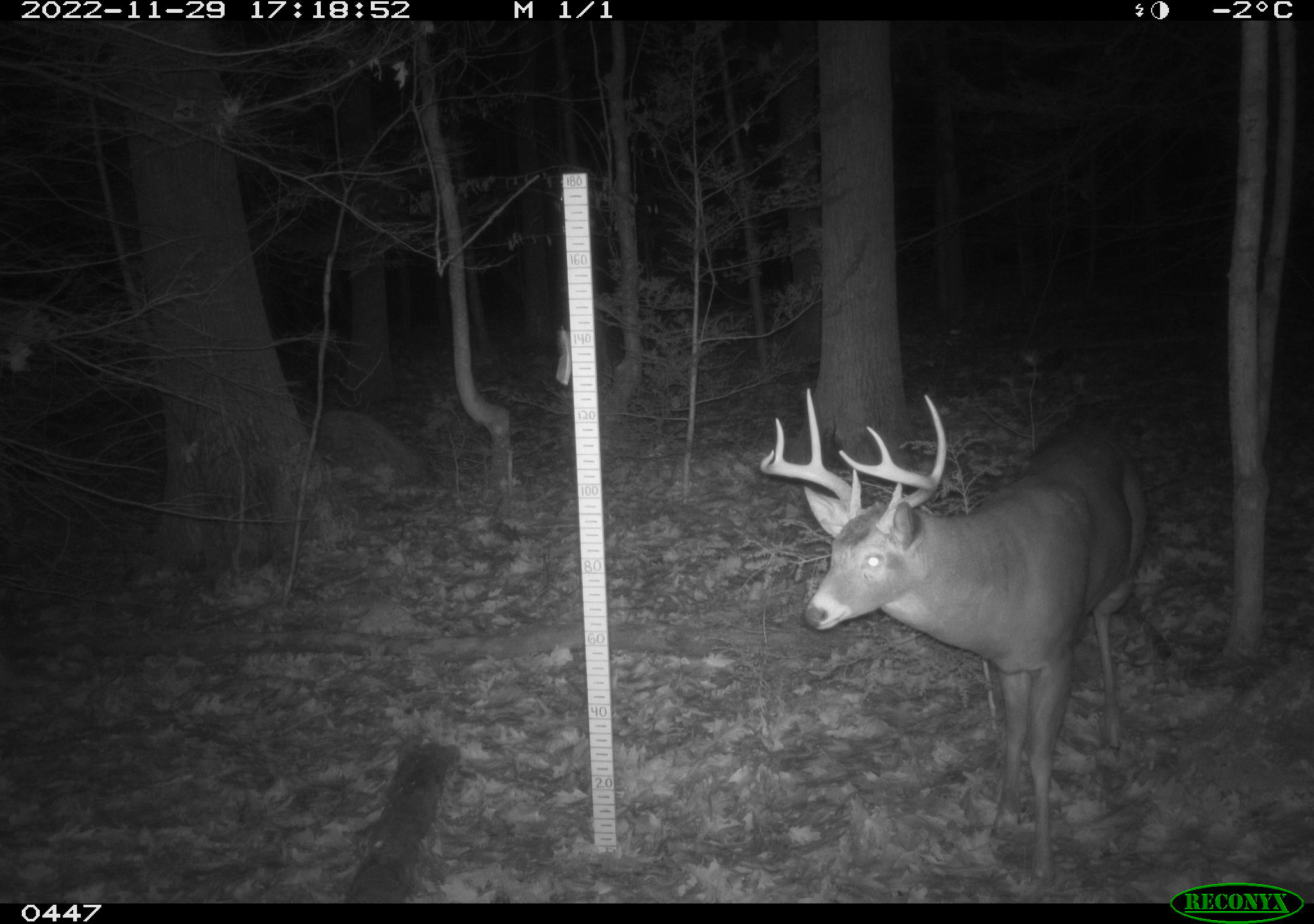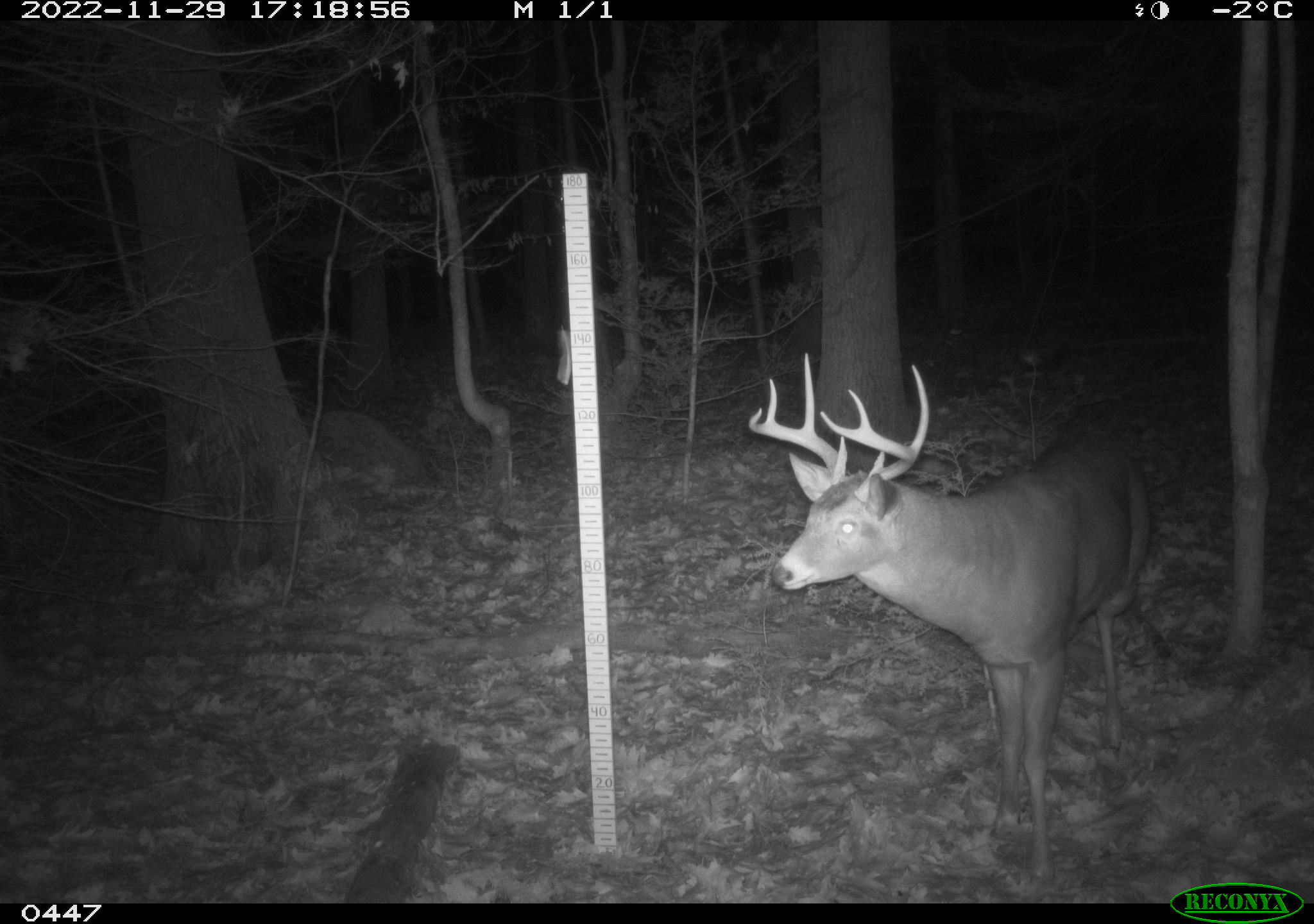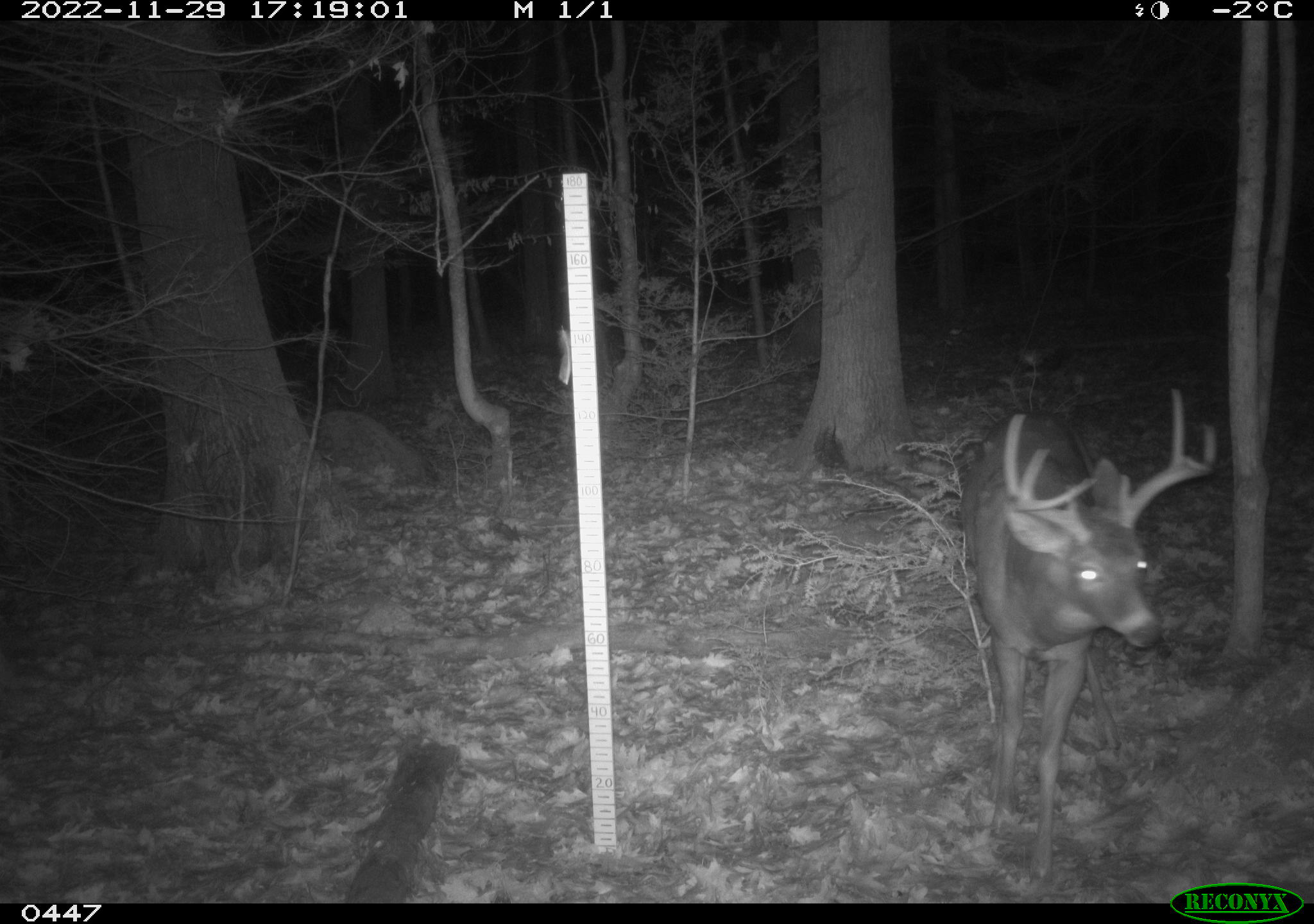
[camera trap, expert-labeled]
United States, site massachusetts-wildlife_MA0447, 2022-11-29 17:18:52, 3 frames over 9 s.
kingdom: Animalia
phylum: Chordata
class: Mammalia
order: Artiodactyla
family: Cervidae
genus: Odocoileus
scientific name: Odocoileus virginianus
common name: white-tailed deer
White-tailed deer (Odocoileus virginianus).